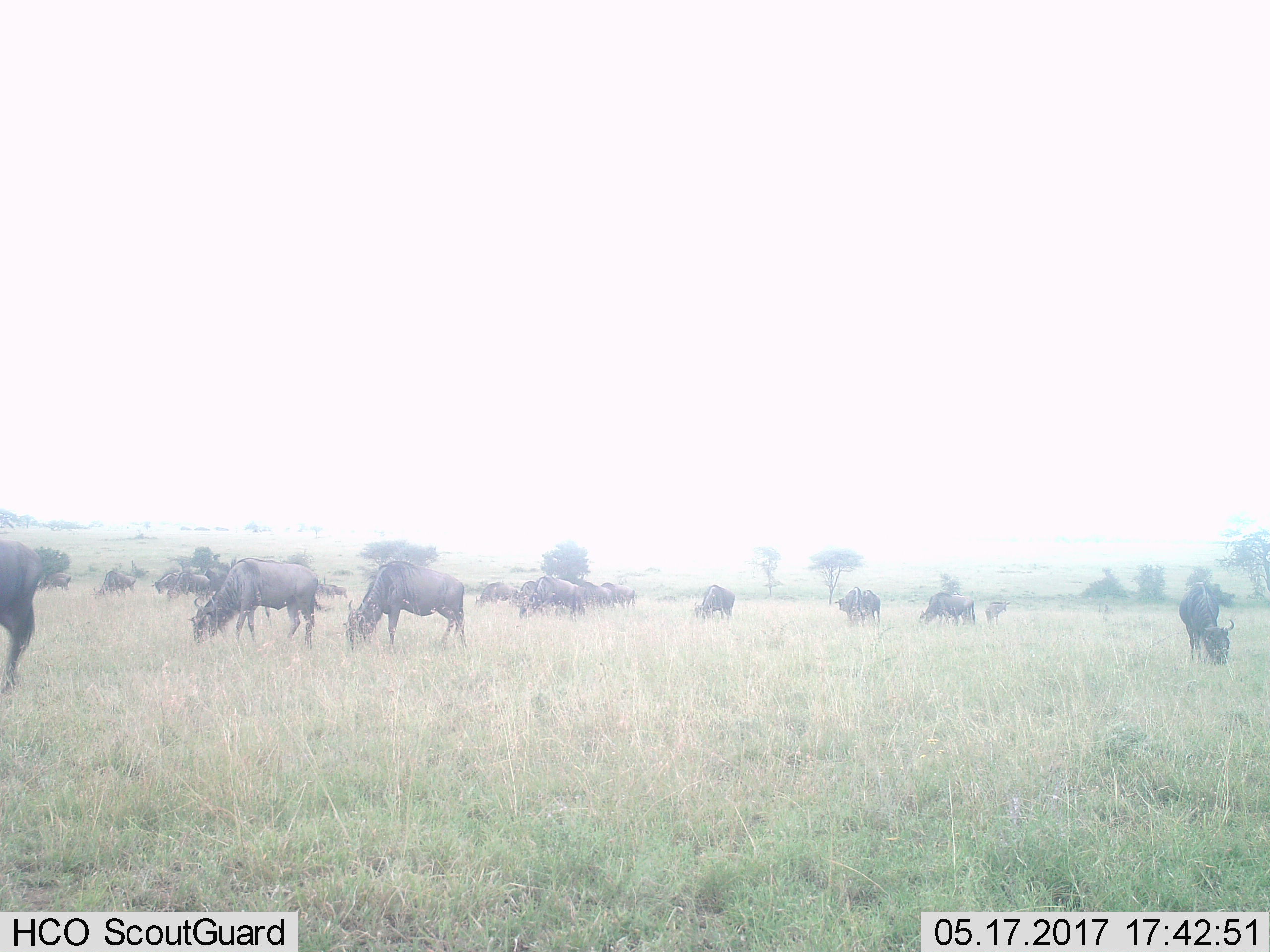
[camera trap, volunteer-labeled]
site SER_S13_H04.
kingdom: Animalia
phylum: Chordata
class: Mammalia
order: Artiodactyla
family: Bovidae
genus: Connochaetes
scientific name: Connochaetes taurinus taurinus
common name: blue wildebeest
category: wildebeestblue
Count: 11-50.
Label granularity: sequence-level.